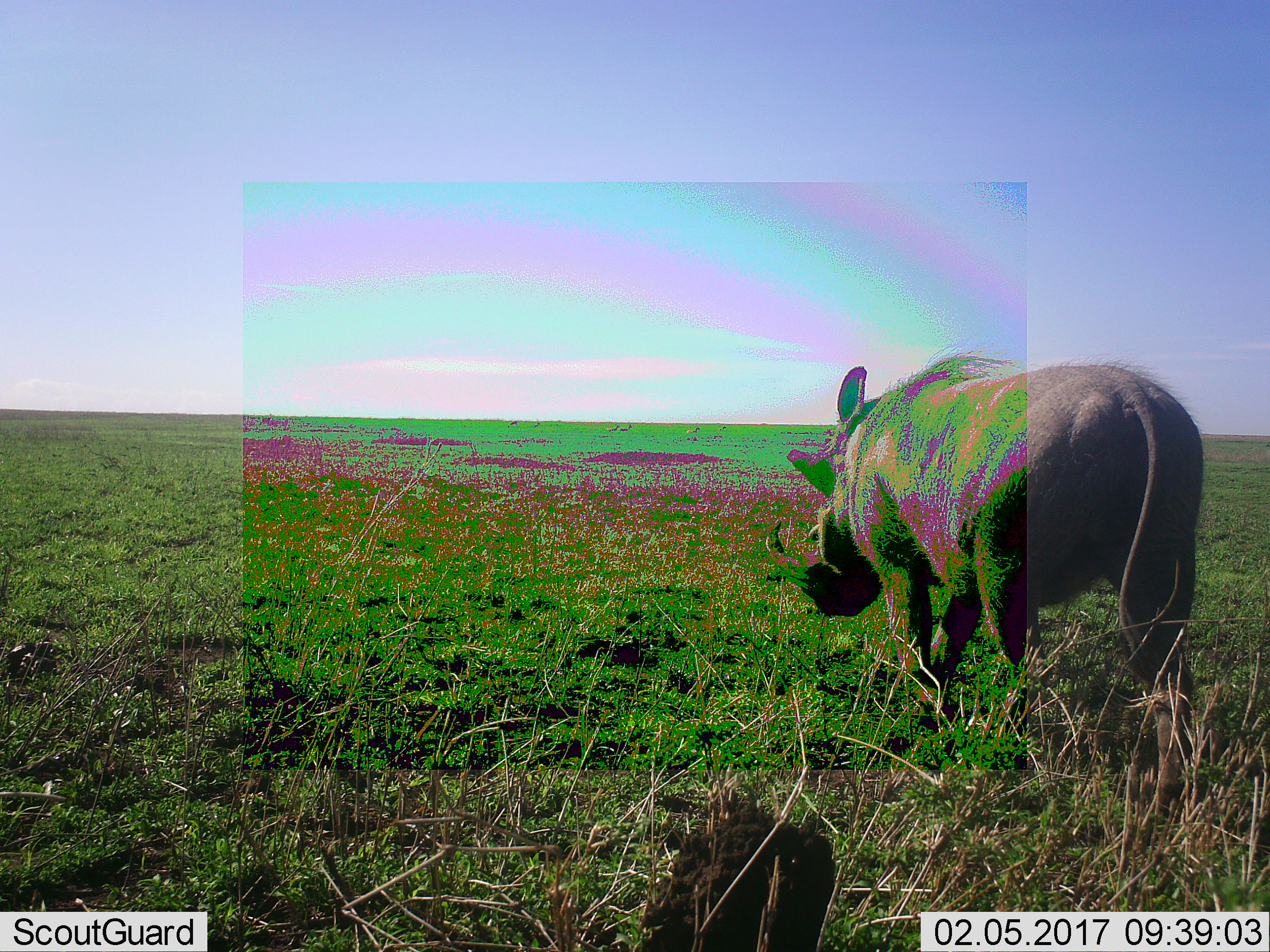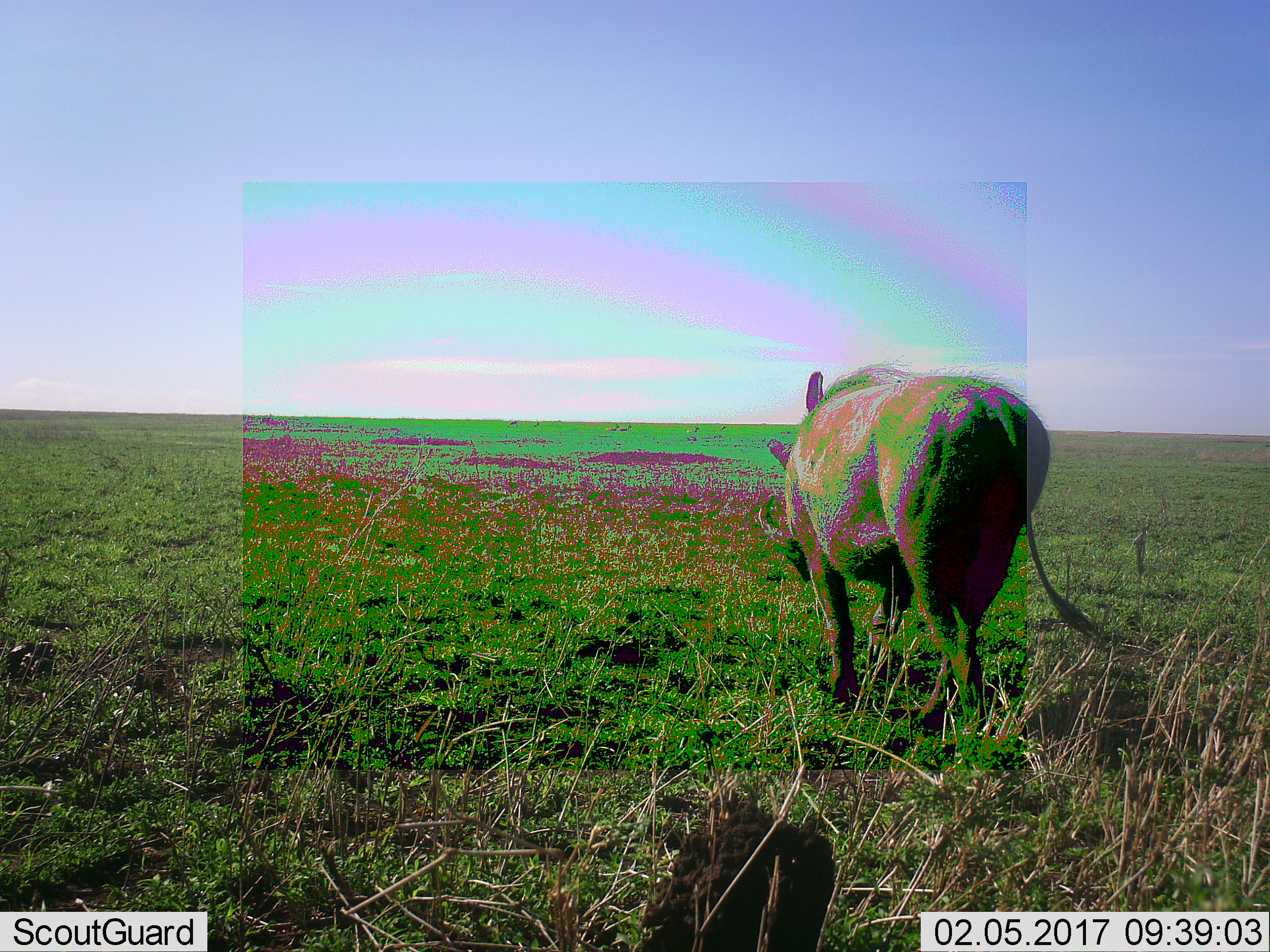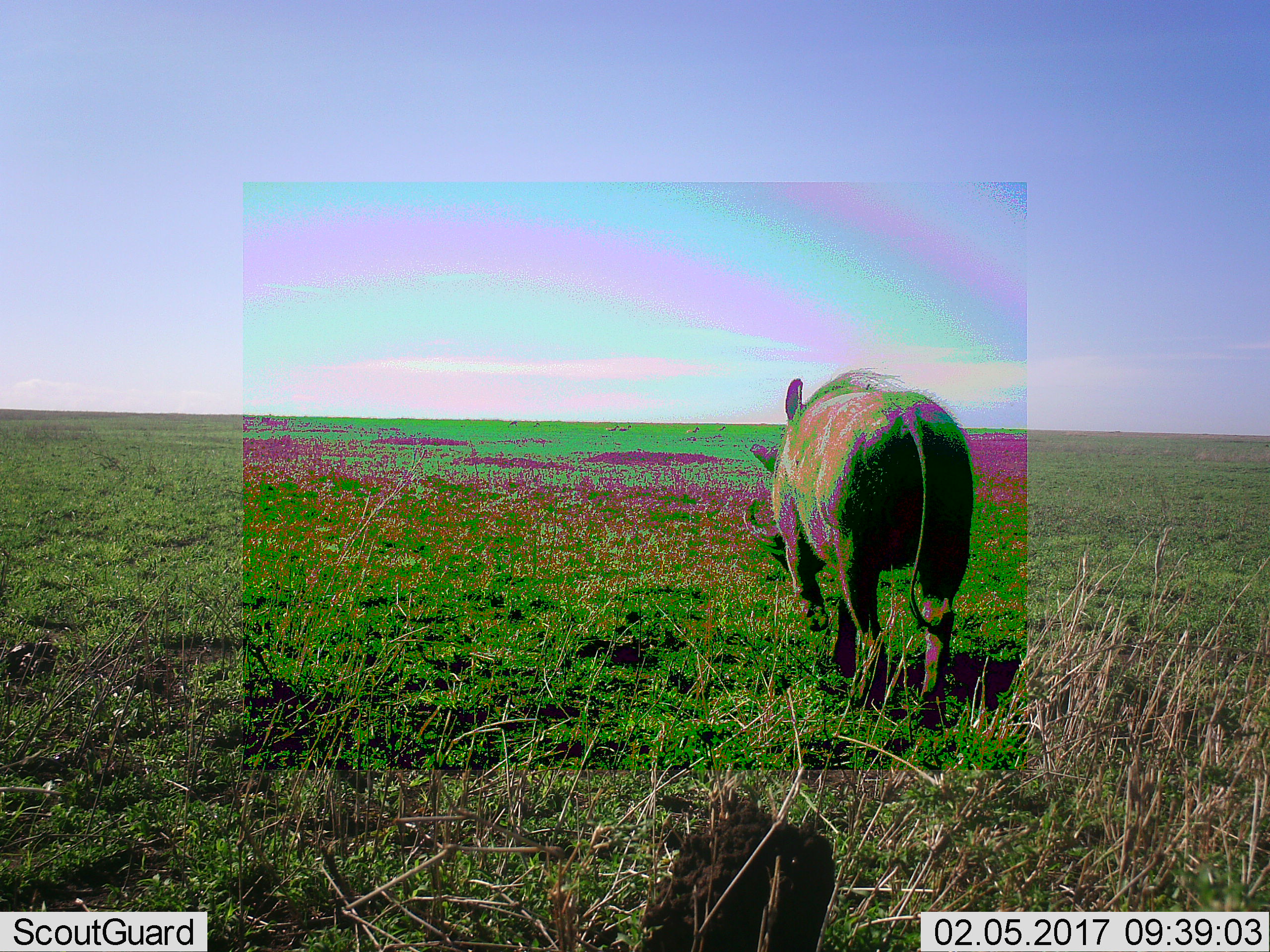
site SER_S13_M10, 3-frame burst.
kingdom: Animalia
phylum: Chordata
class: Mammalia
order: Artiodactyla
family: Suidae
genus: Phacochoerus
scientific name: Phacochoerus africanus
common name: warthog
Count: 1.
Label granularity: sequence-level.